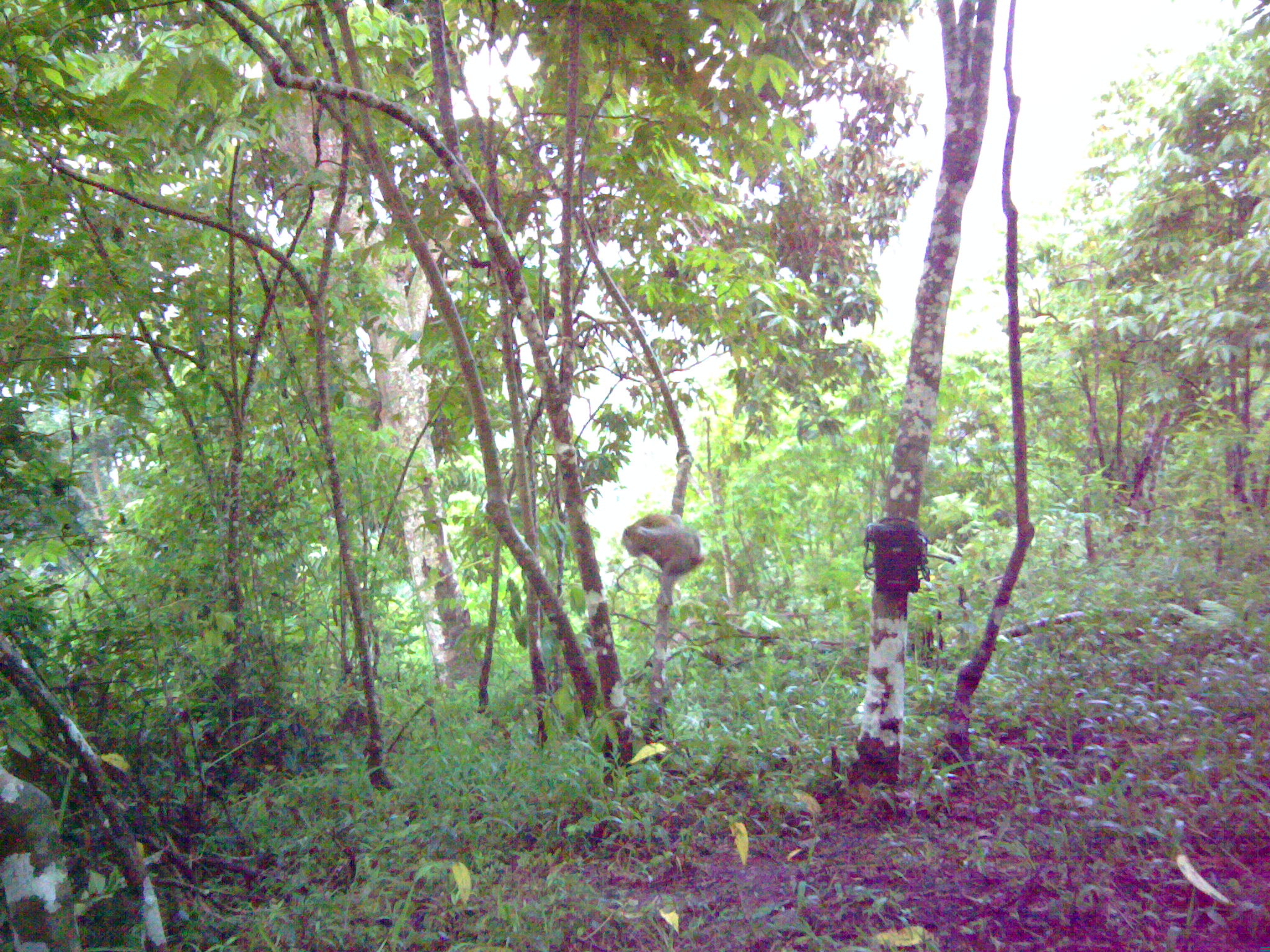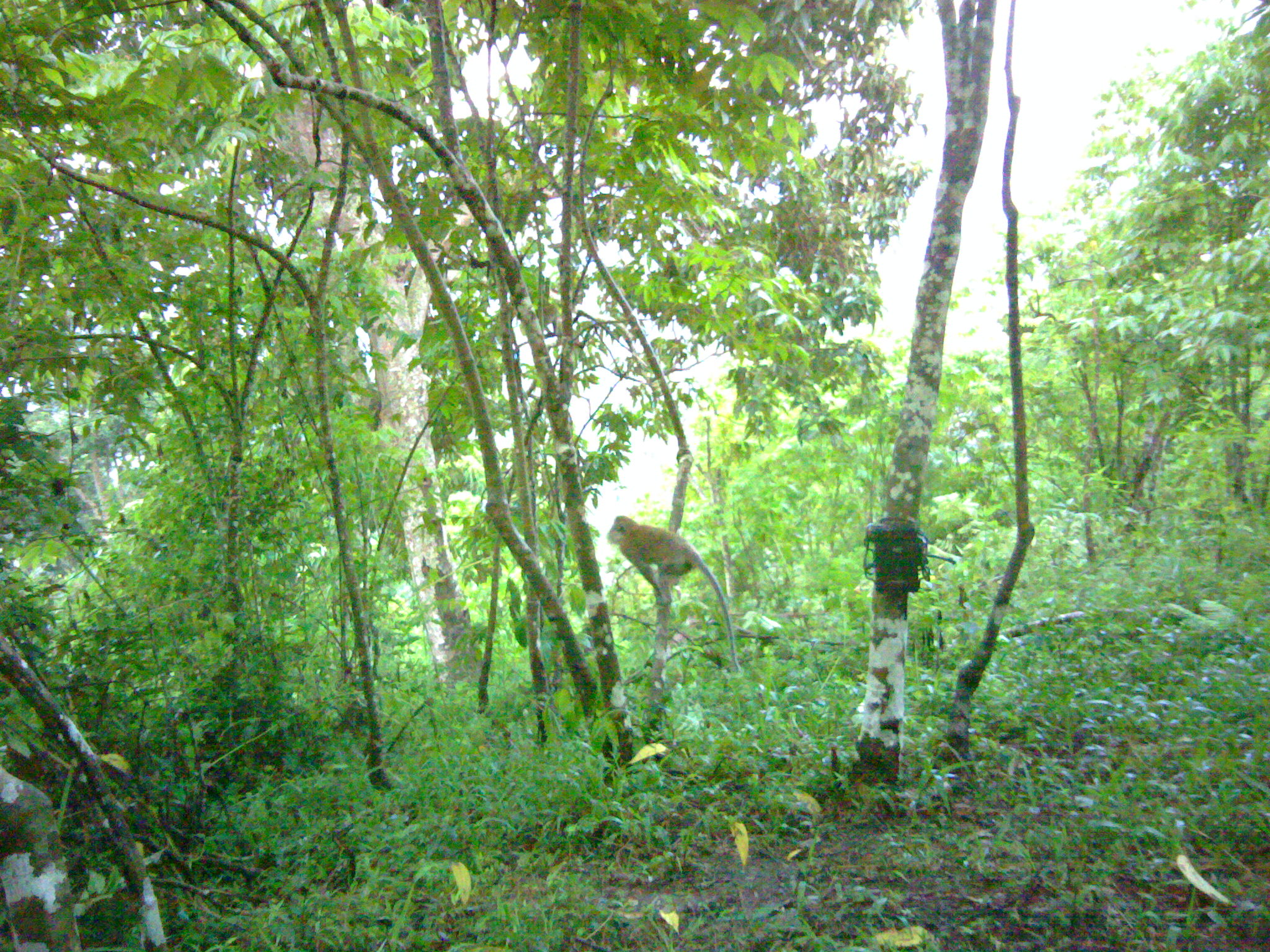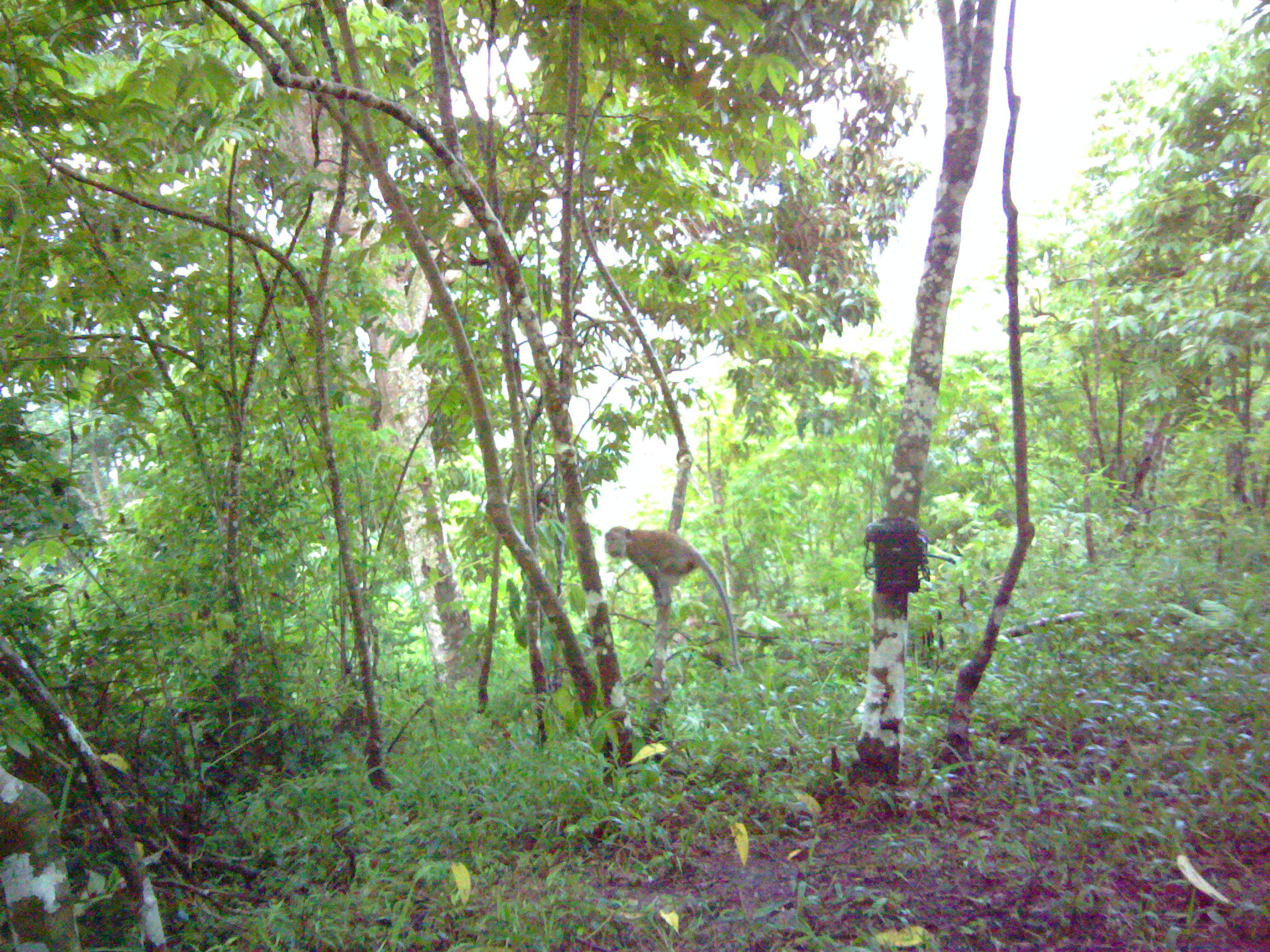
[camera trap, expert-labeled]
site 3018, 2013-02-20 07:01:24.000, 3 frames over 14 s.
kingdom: Animalia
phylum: Chordata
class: Mammalia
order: Primates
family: Cercopithecidae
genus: Macaca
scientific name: Macaca nemestrina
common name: southern pig-tailed macaque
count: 1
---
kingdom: Animalia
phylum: Chordata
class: Mammalia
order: Primates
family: Cercopithecidae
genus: Macaca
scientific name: Macaca fascicularis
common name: crab-eating macaque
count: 1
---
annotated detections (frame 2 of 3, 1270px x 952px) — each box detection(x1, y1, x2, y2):
macaca fascicularis: detection(605, 512, 739, 671)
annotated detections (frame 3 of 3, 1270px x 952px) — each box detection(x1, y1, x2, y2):
macaca fascicularis: detection(602, 525, 744, 671)